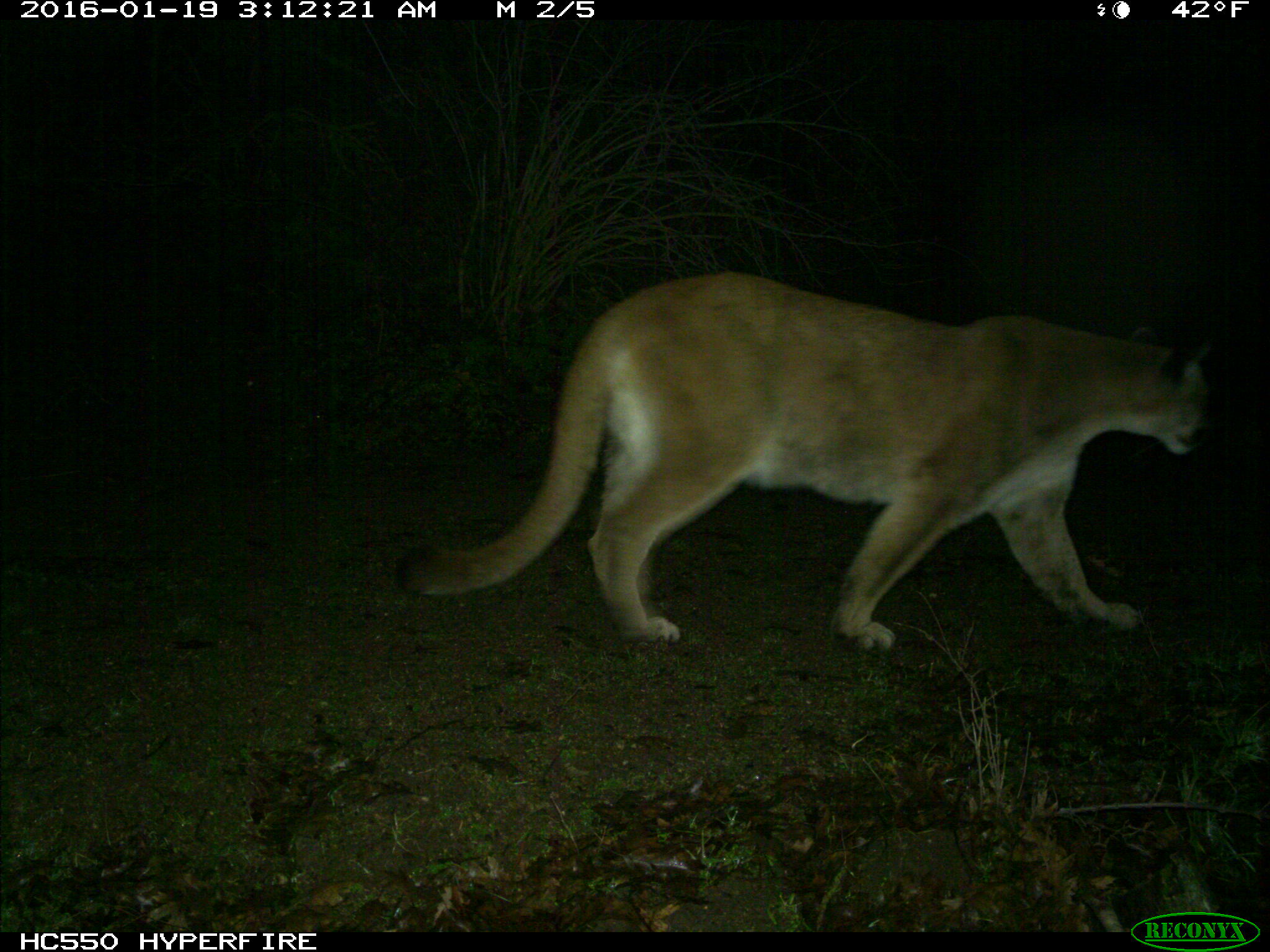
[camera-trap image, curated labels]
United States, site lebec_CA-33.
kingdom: Animalia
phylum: Chordata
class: Mammalia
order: Carnivora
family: Felidae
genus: Puma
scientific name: Puma concolor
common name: mountain lion